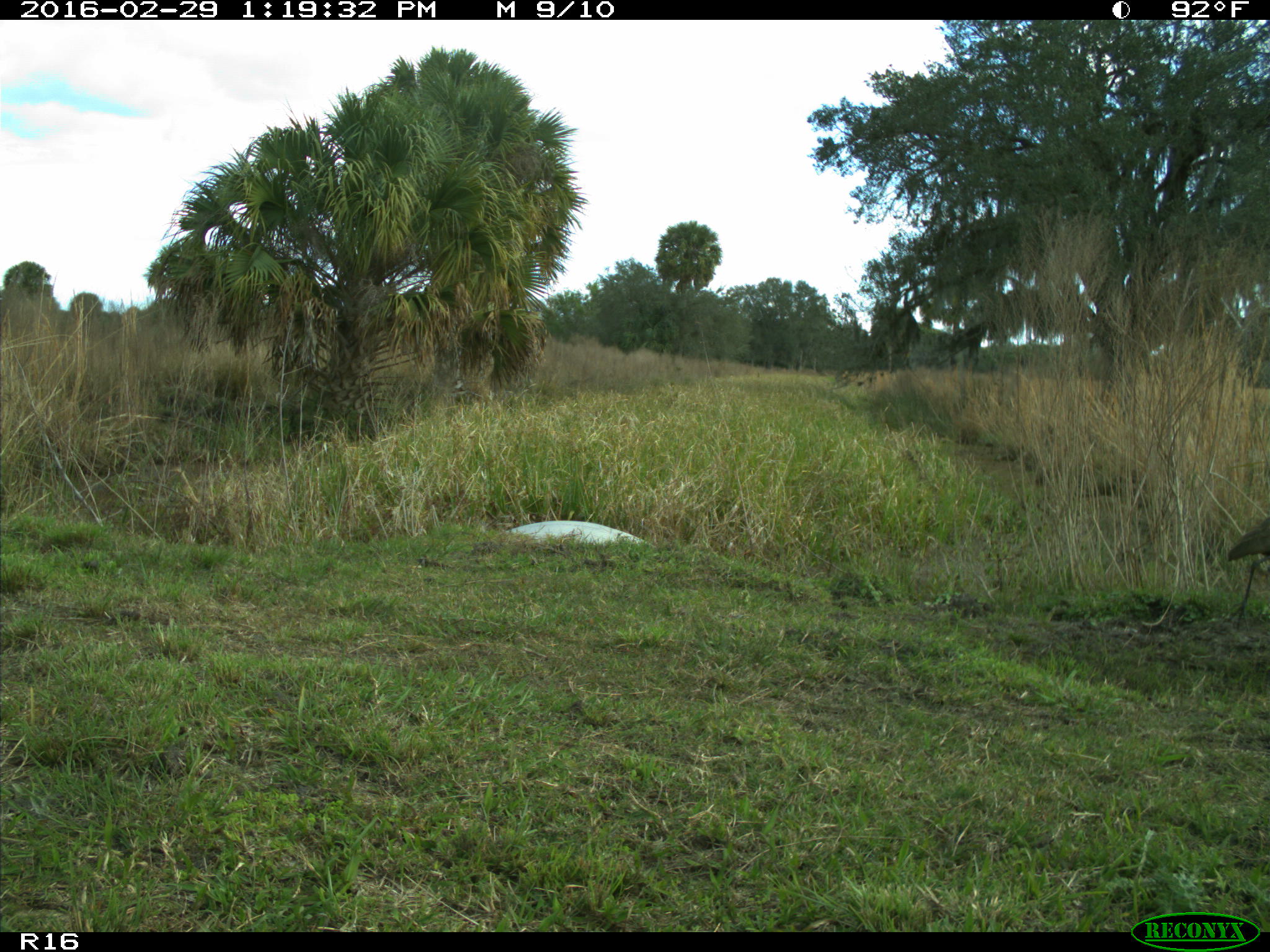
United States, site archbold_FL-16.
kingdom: Animalia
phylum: Chordata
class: Aves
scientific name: Aves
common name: birds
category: unidentified bird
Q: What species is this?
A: Unidentified bird (birds) (Aves).